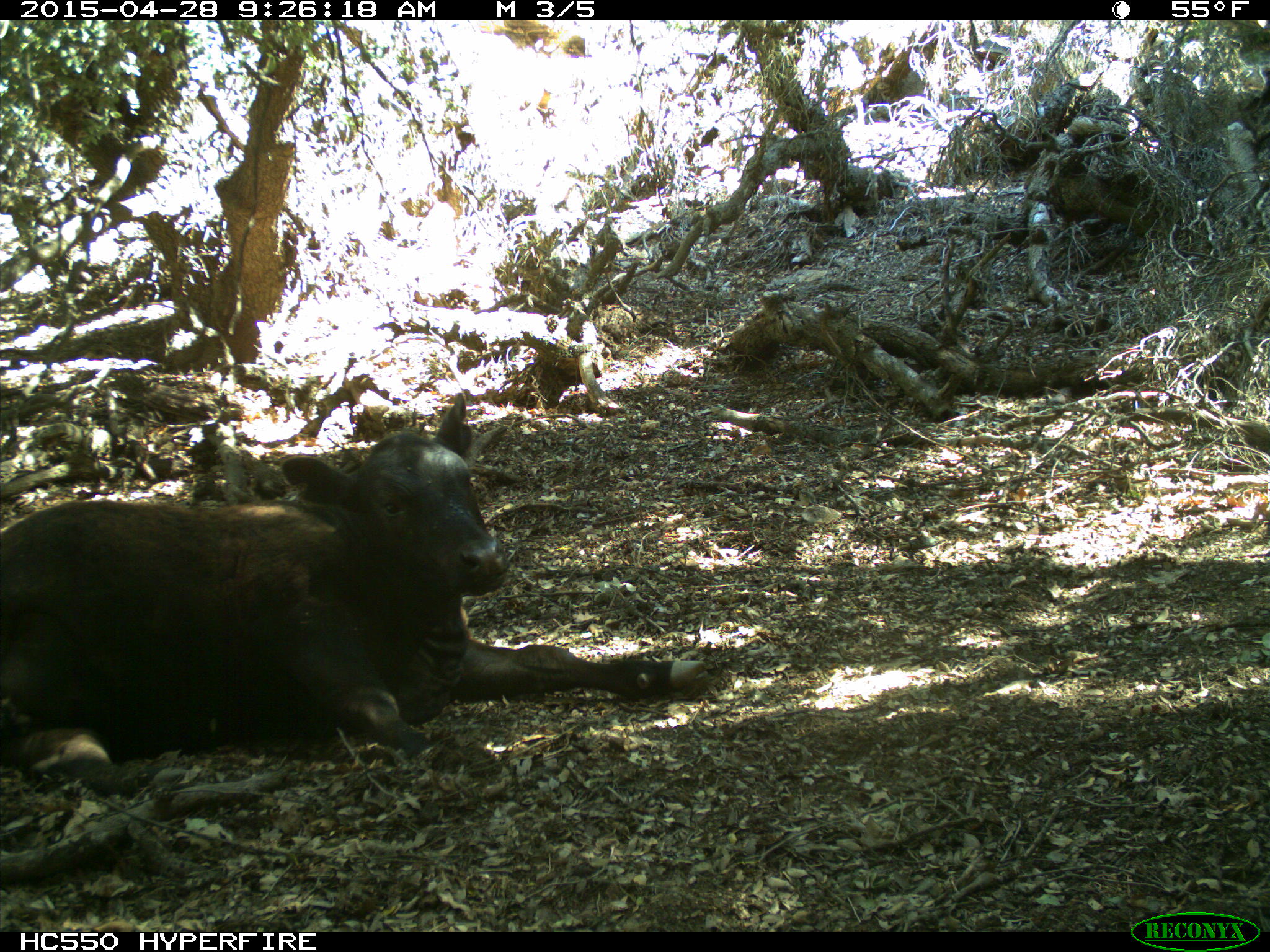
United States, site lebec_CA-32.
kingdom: Animalia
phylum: Chordata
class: Mammalia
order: Artiodactyla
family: Bovidae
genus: Bos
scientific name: Bos taurus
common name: domestic cow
Bos taurus (domestic cow).